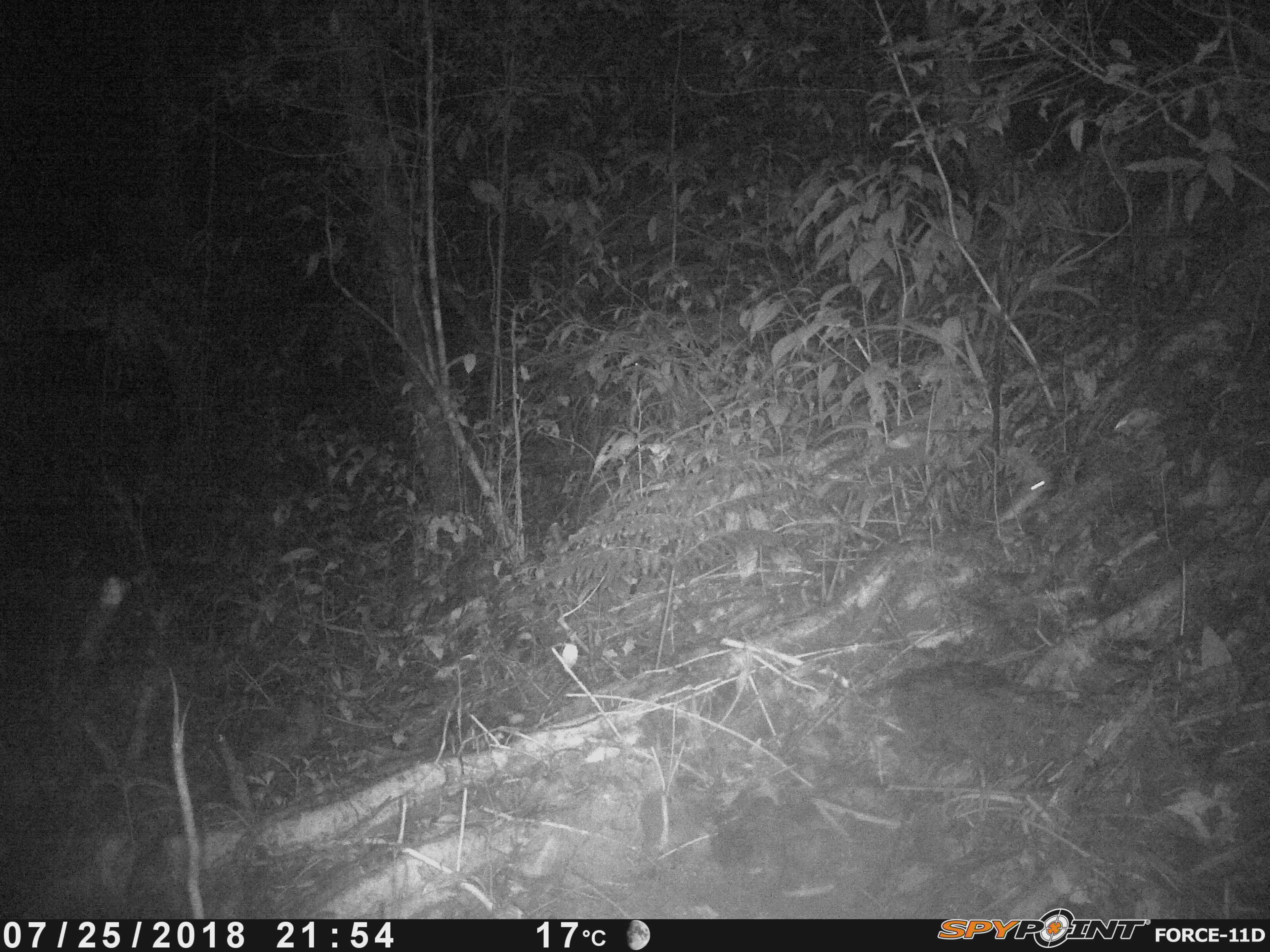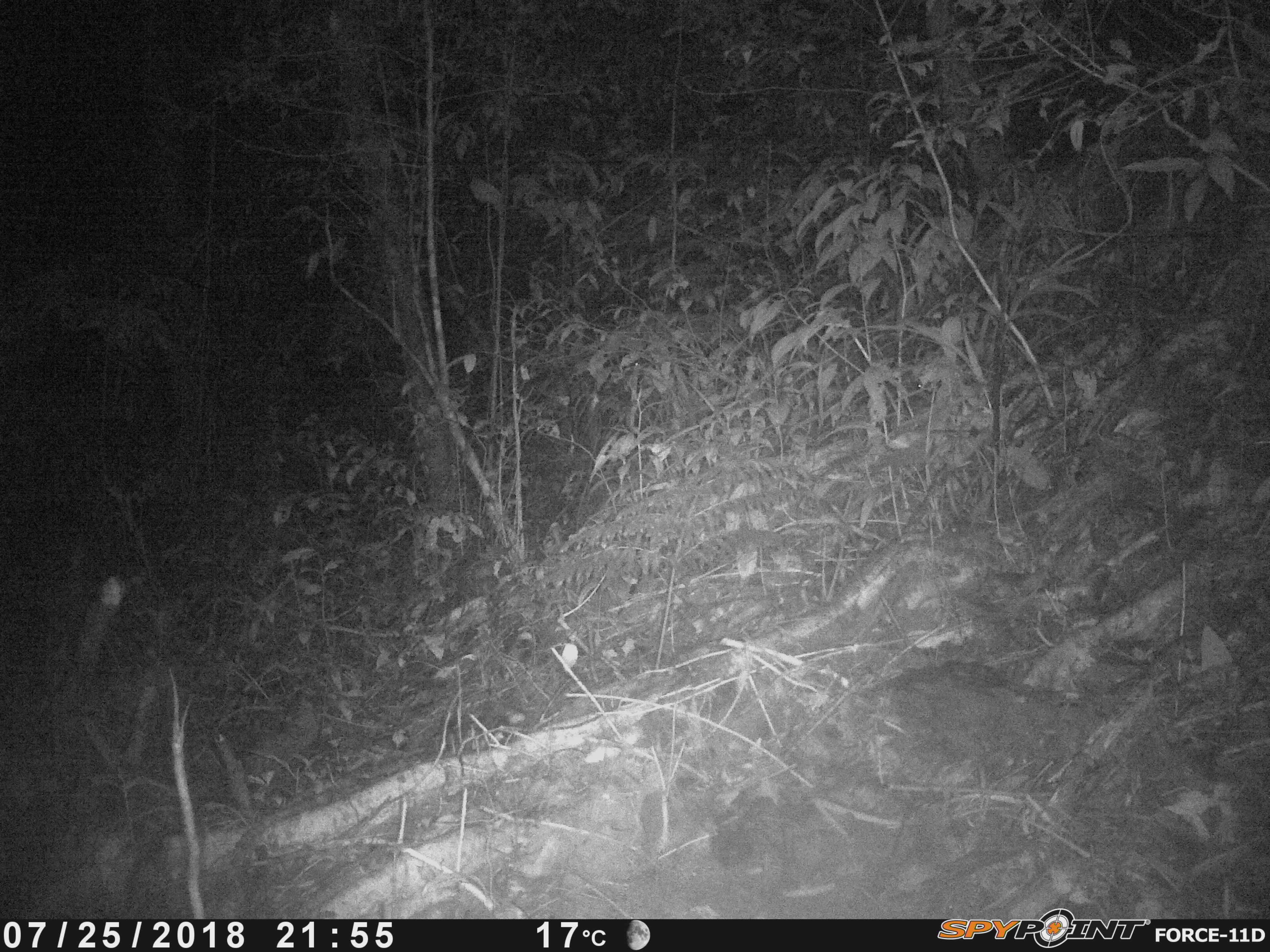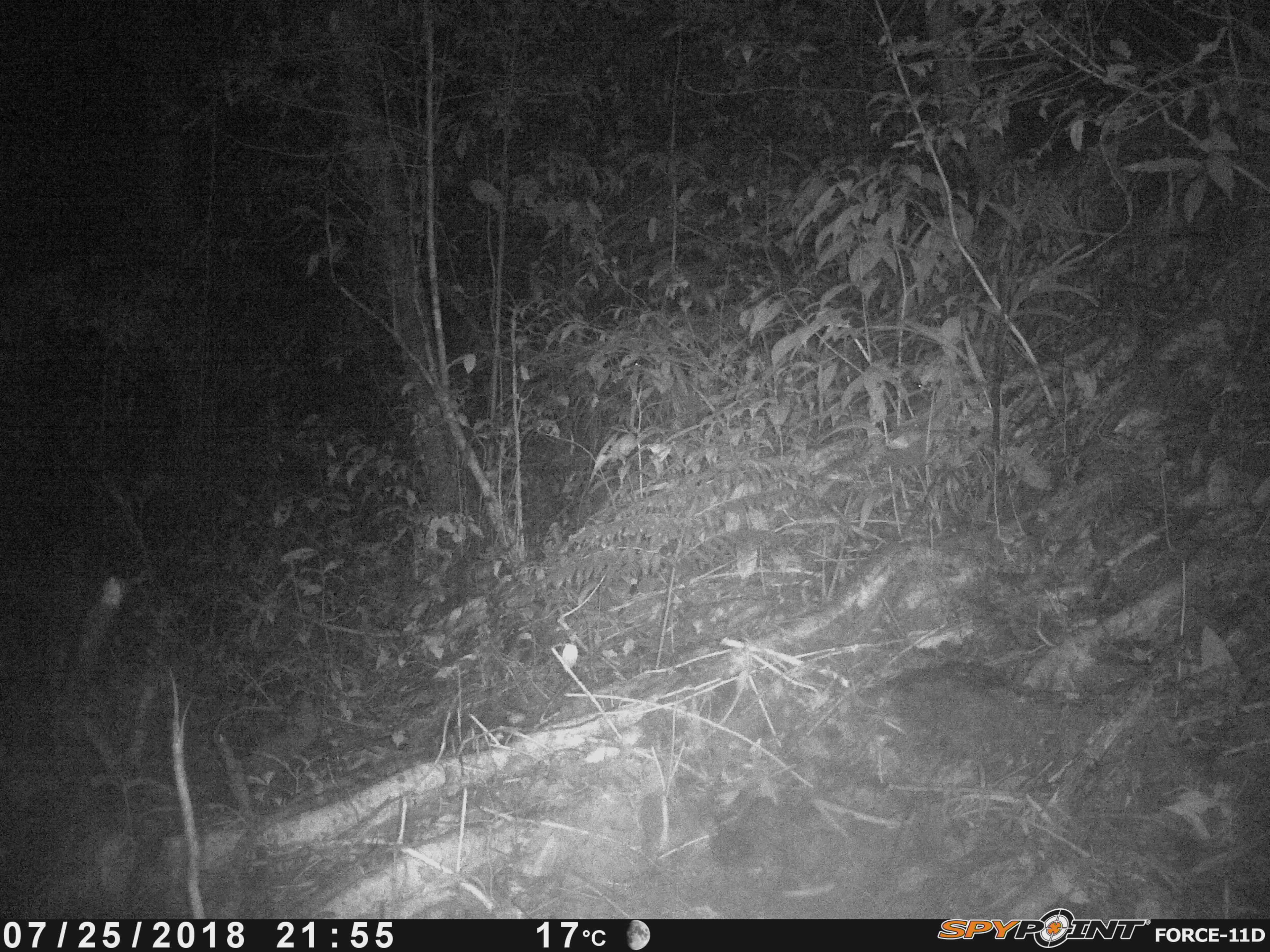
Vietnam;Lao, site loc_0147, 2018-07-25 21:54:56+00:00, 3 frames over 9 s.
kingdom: Animalia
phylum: Chordata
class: Mammalia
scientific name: Mammalia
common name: mammal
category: unidentified small mammal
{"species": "unidentified small mammal (mammal) (Mammalia)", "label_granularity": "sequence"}